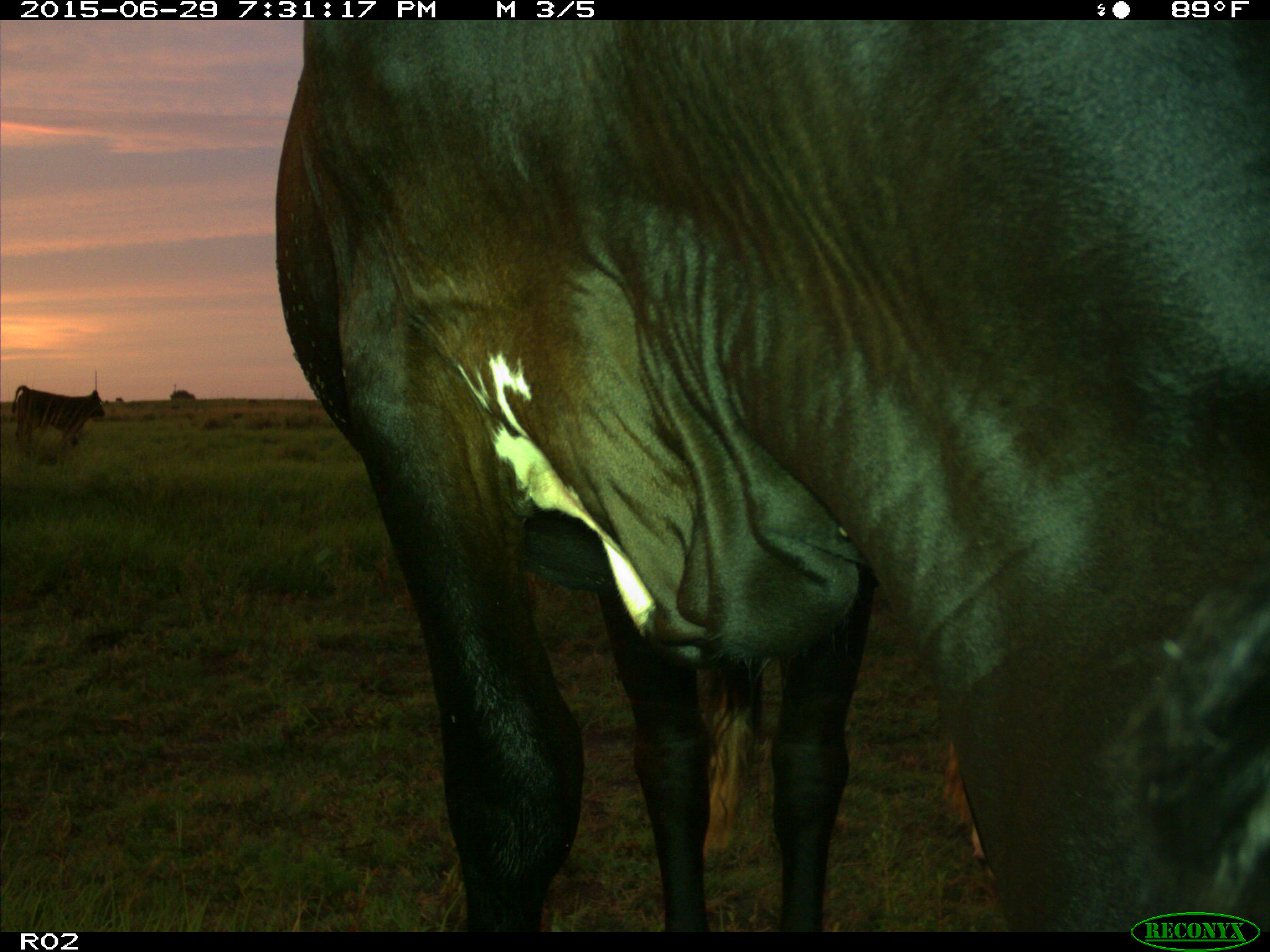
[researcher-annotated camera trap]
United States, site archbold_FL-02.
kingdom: Animalia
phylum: Chordata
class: Mammalia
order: Artiodactyla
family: Bovidae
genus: Bos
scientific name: Bos taurus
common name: domestic cow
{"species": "Bos taurus (domestic cow)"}